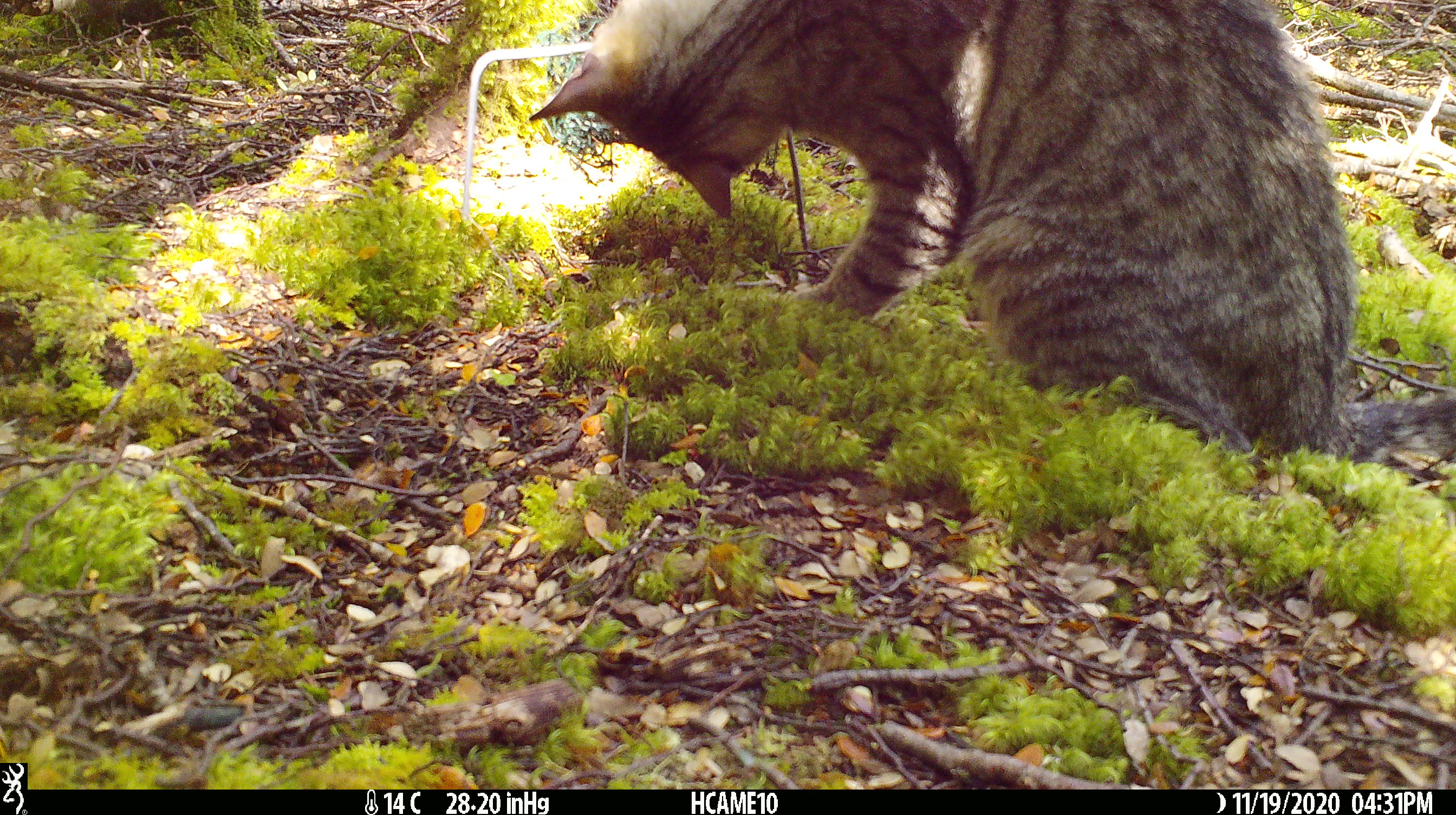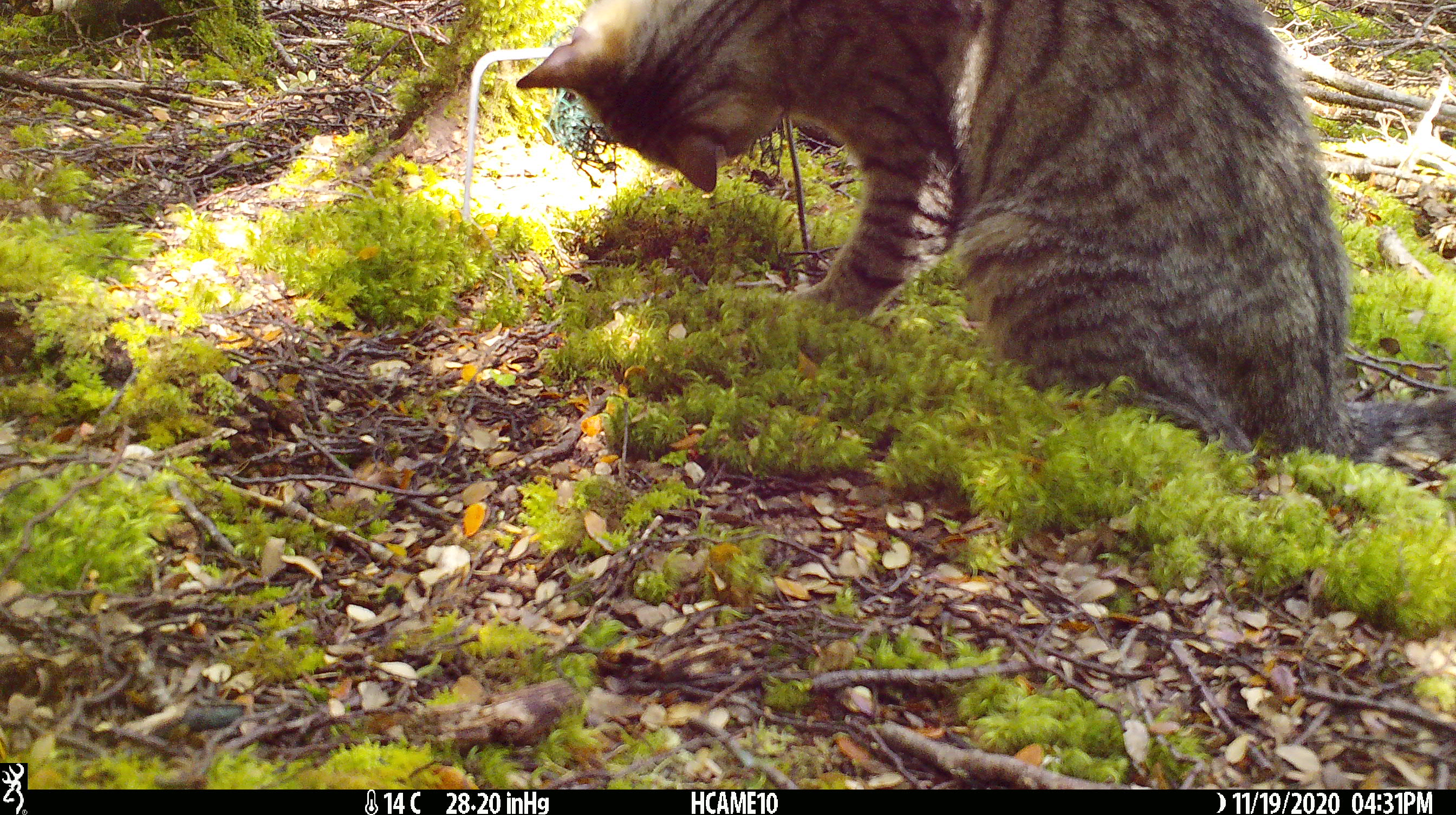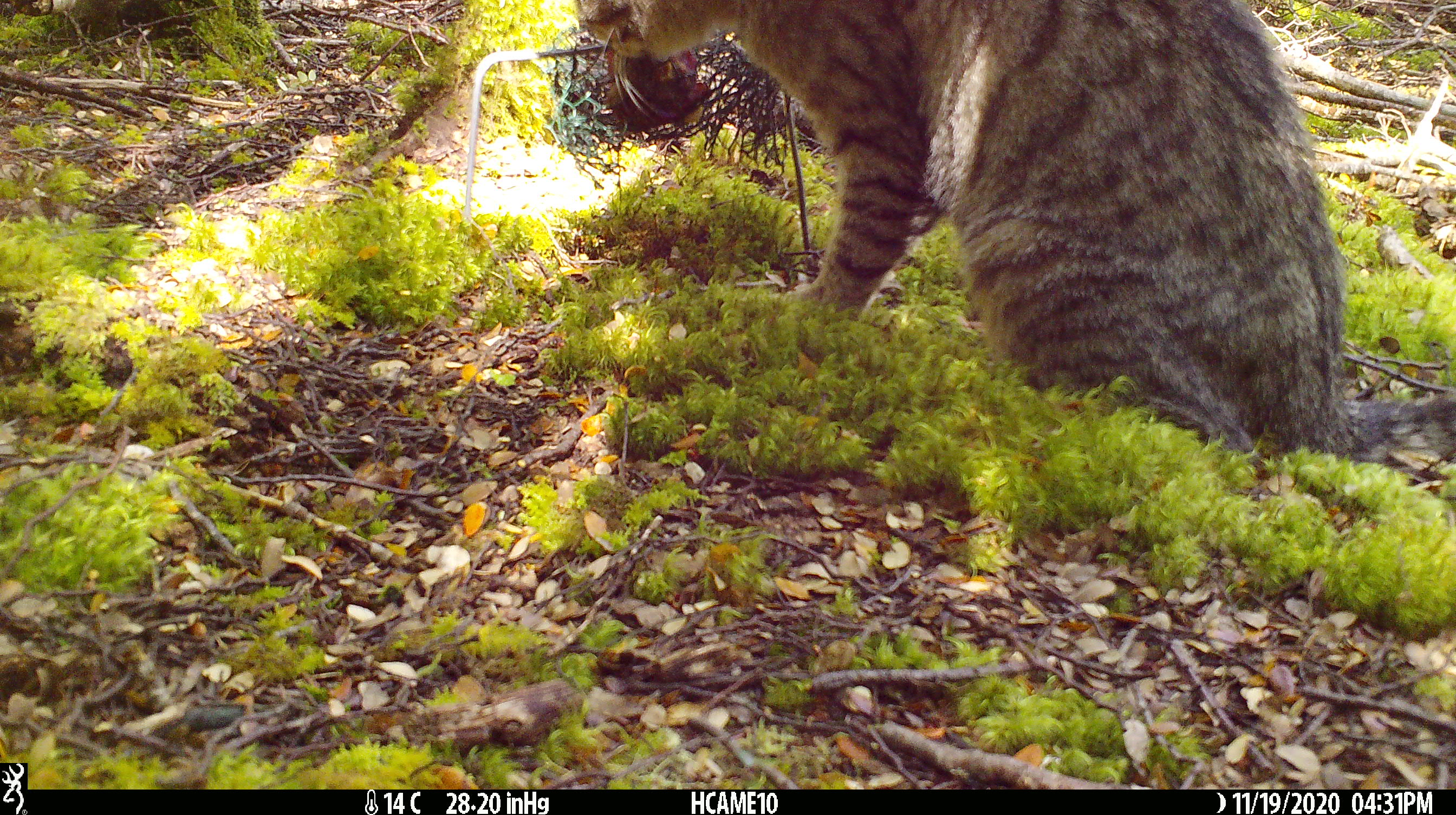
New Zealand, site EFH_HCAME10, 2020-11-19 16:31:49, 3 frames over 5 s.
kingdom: Animalia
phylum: Chordata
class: Mammalia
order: Carnivora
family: Felidae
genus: Felis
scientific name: Felis catus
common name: domestic cat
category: cat